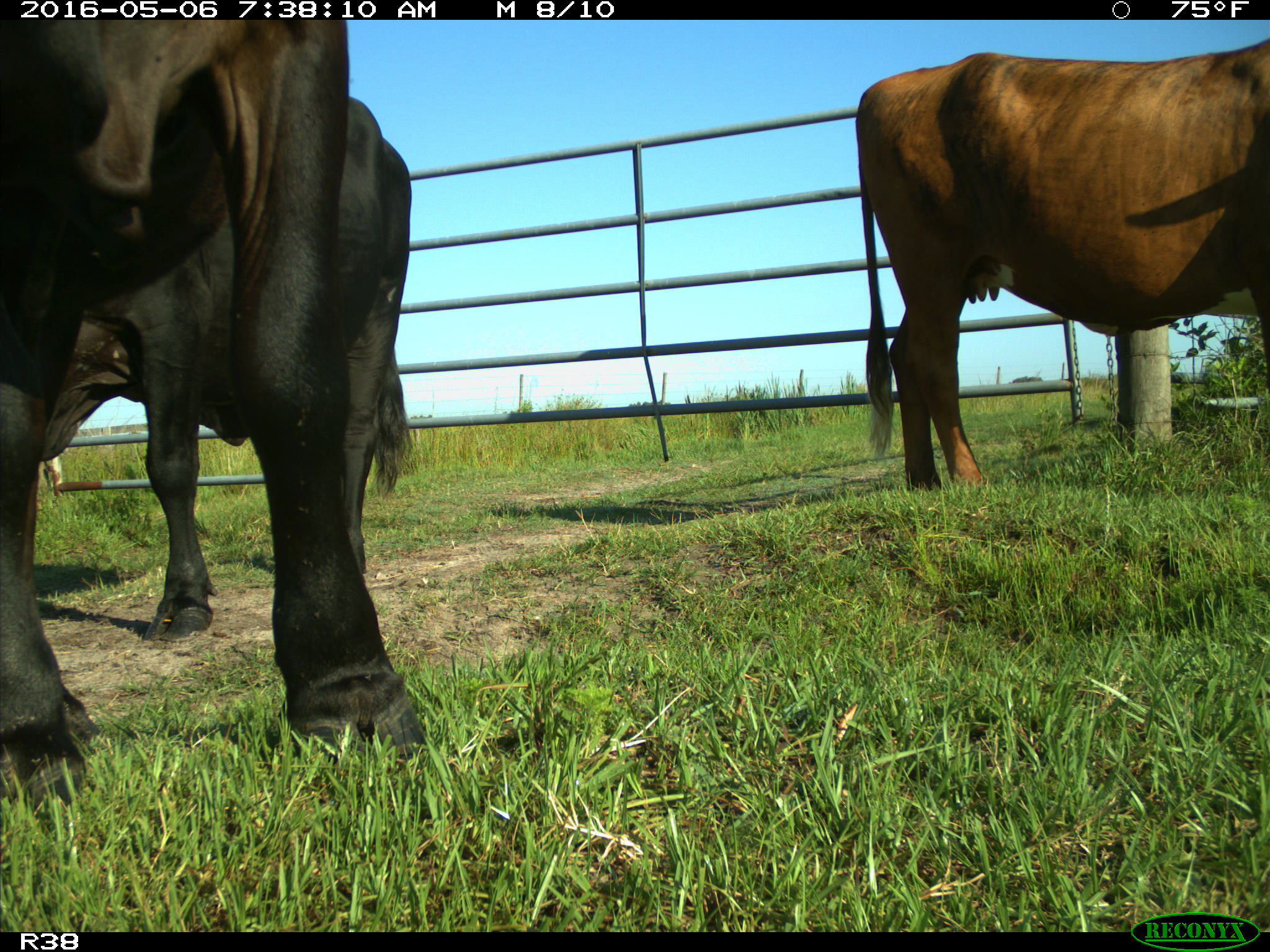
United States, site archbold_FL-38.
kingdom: Animalia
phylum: Chordata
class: Mammalia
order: Artiodactyla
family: Bovidae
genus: Bos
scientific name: Bos taurus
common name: domestic cow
Bos taurus (domestic cow).